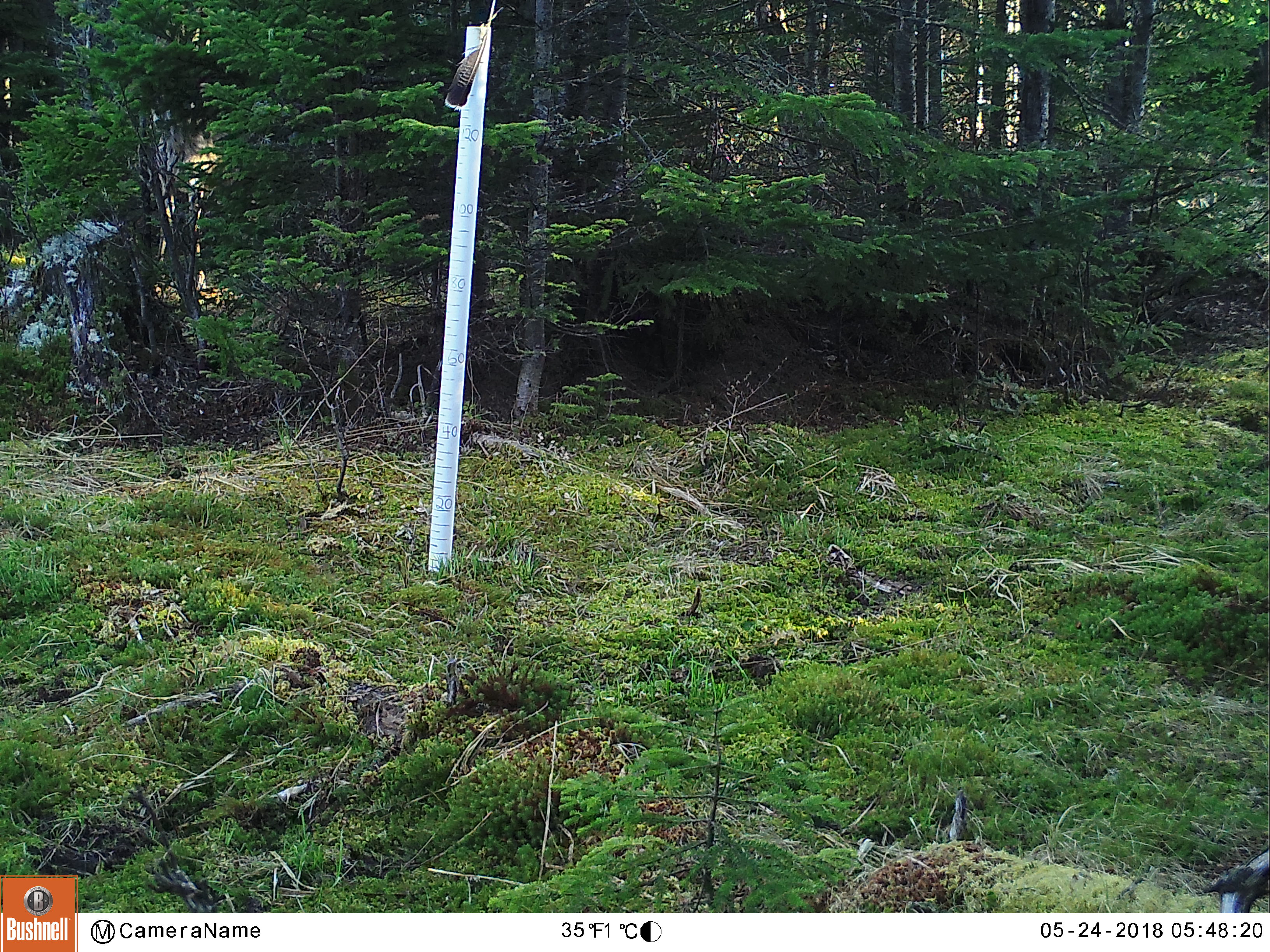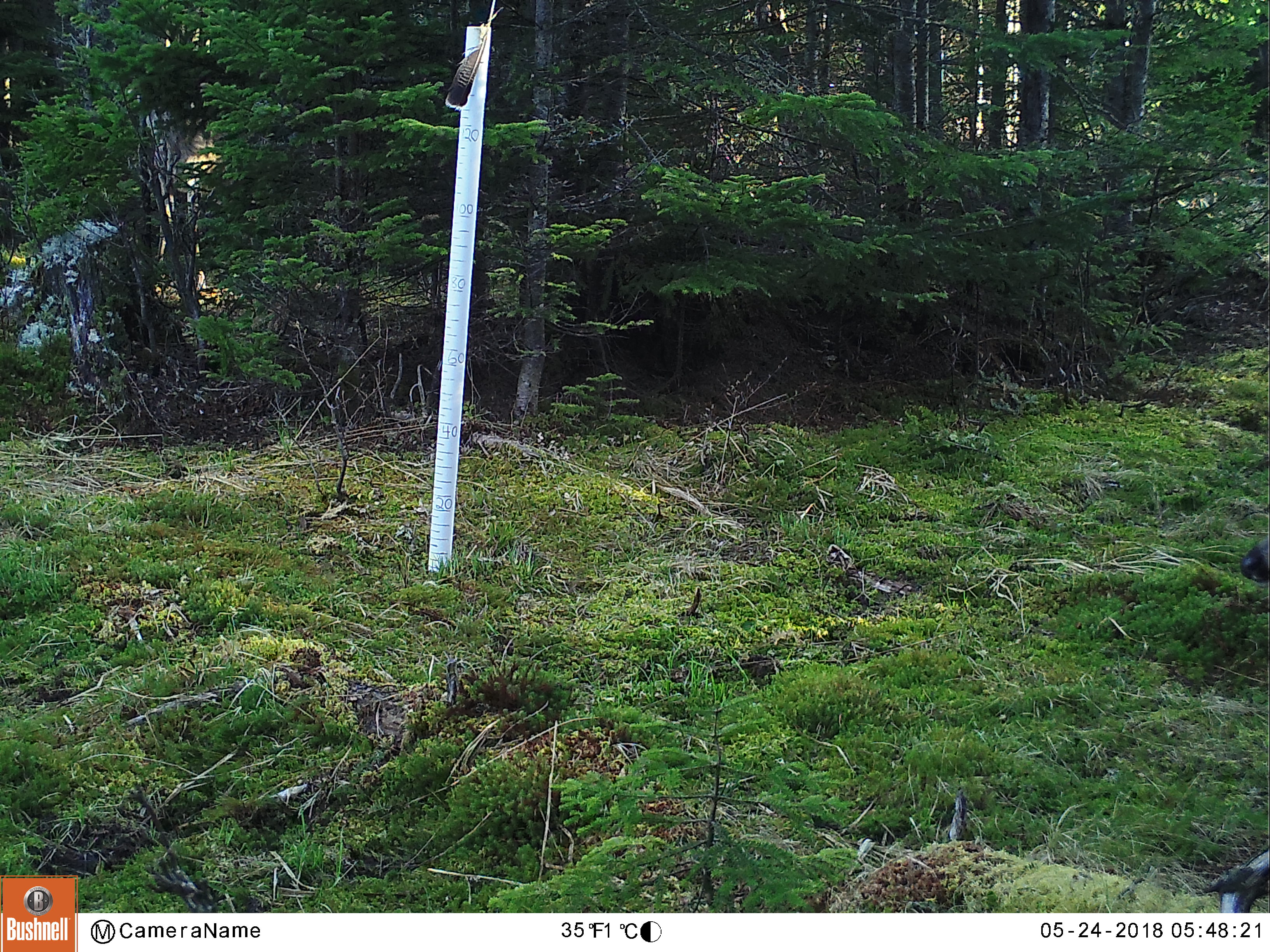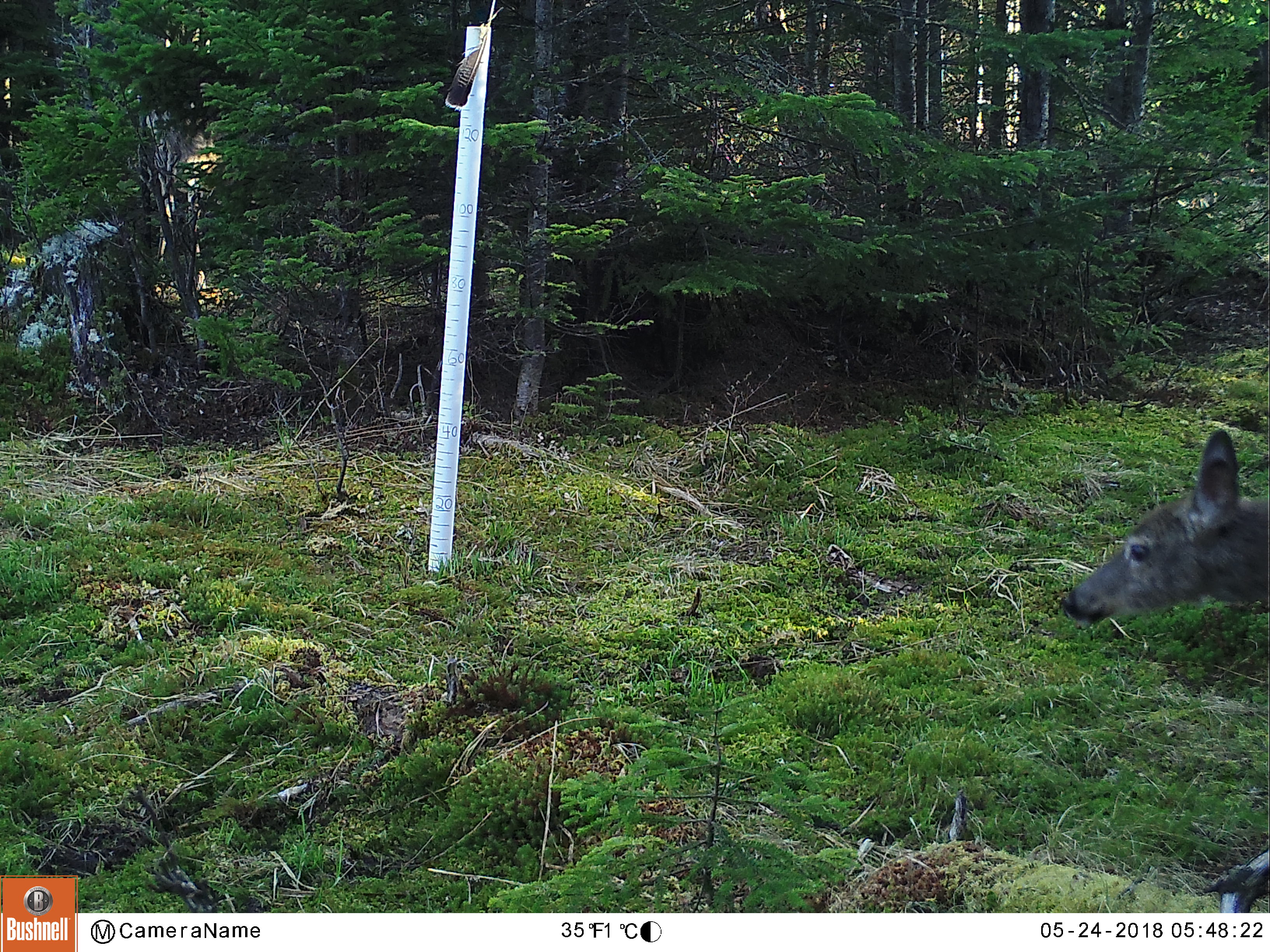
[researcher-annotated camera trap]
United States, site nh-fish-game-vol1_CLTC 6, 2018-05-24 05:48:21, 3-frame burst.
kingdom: Animalia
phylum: Chordata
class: Mammalia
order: Artiodactyla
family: Cervidae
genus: Odocoileus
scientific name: Odocoileus virginianus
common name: white-tailed deer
White-tailed deer (Odocoileus virginianus).